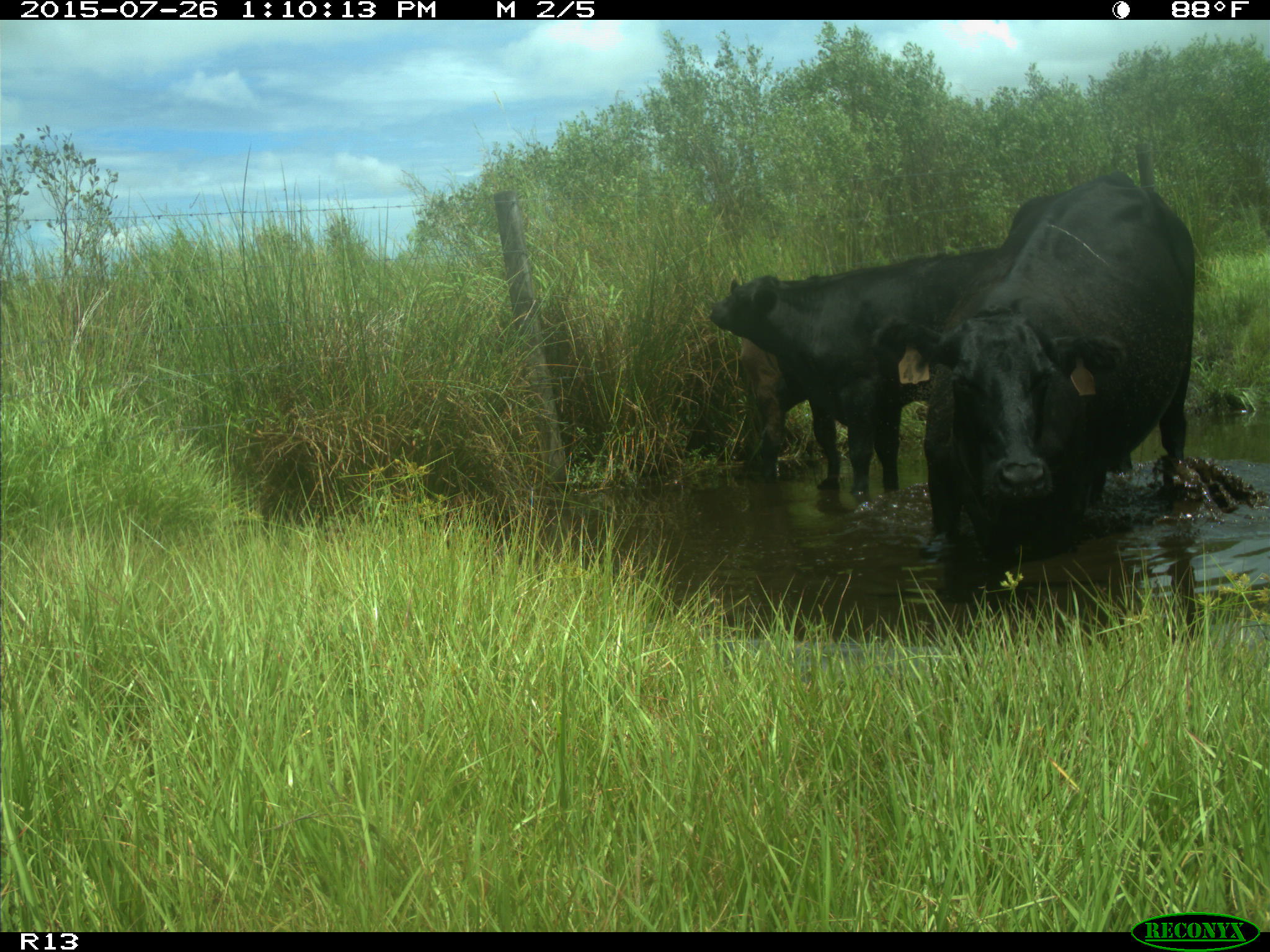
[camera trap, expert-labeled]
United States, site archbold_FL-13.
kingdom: Animalia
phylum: Chordata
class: Mammalia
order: Artiodactyla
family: Bovidae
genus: Bos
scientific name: Bos taurus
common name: domestic cow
Bos taurus (domestic cow).